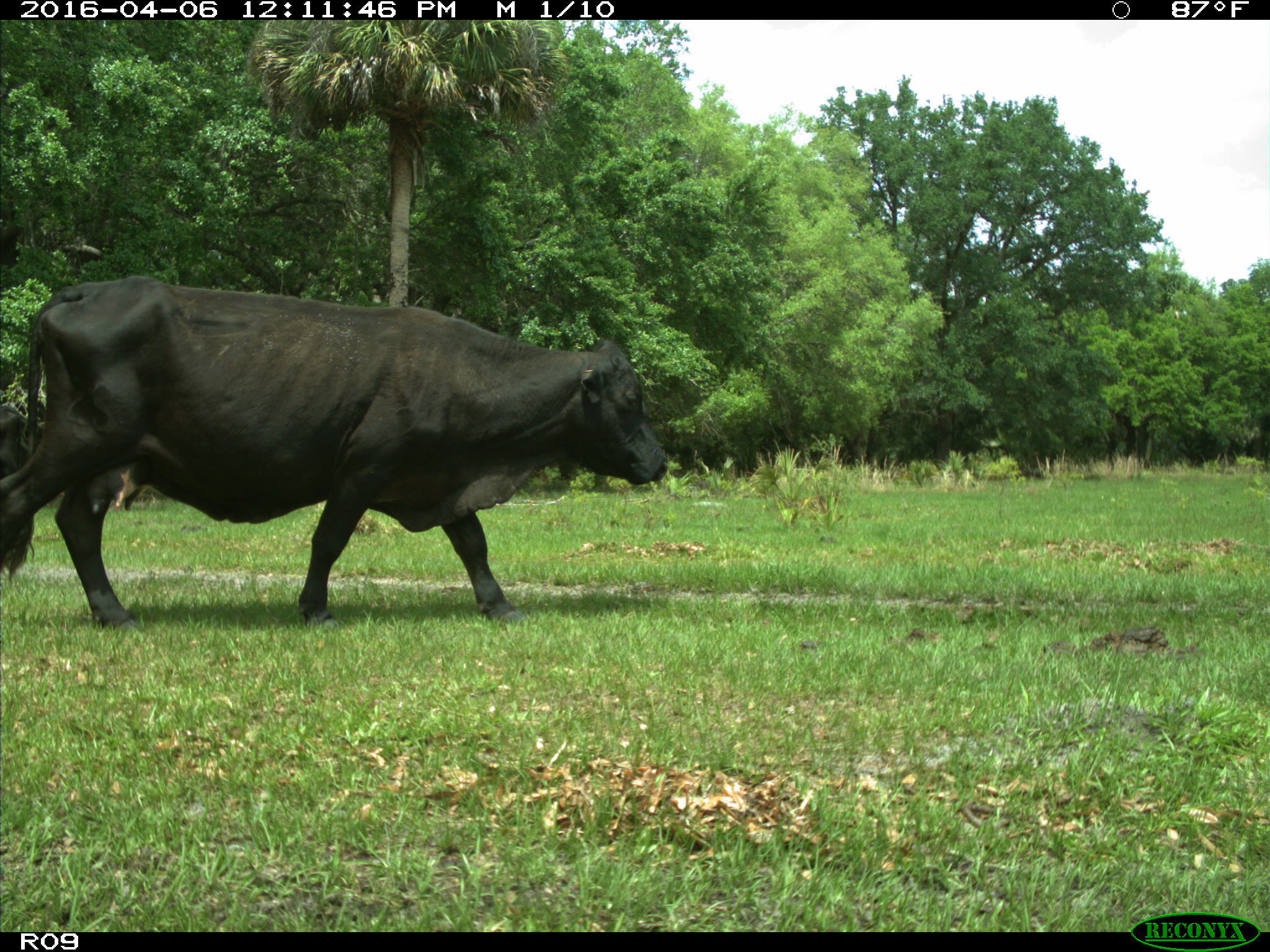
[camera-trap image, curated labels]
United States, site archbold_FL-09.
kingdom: Animalia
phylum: Chordata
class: Mammalia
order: Artiodactyla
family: Bovidae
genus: Bos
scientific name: Bos taurus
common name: domestic cow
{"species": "Bos taurus (domestic cow)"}